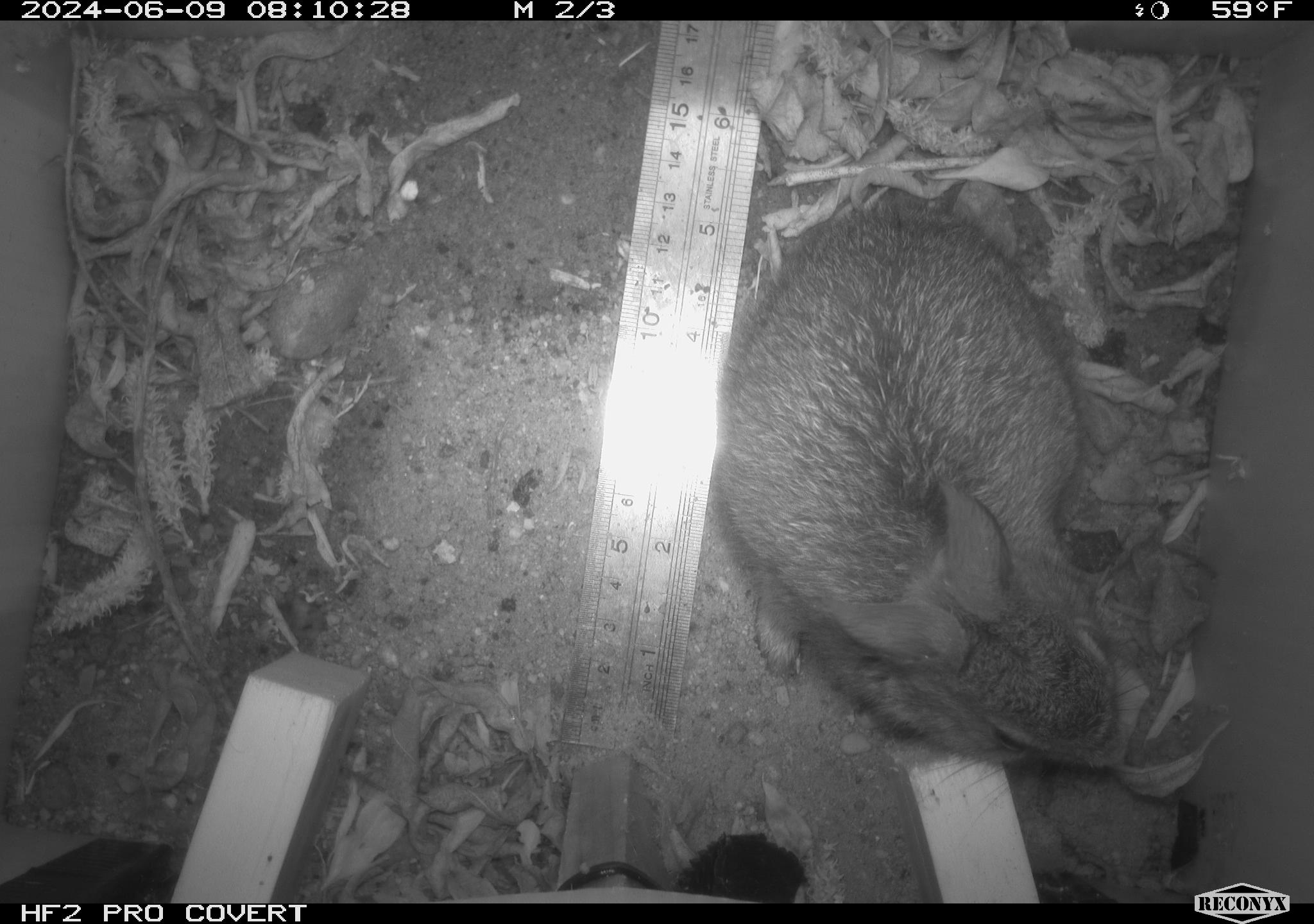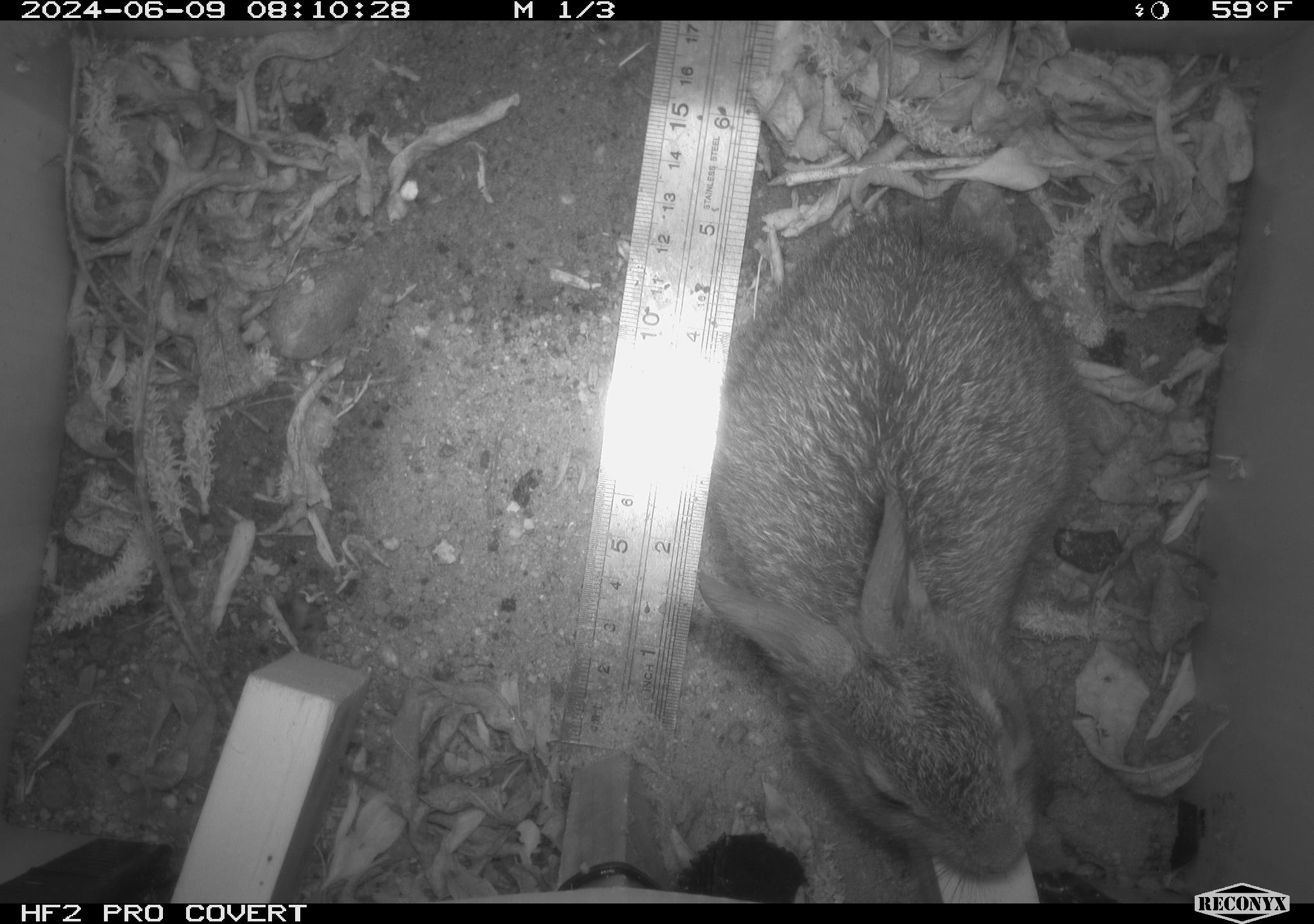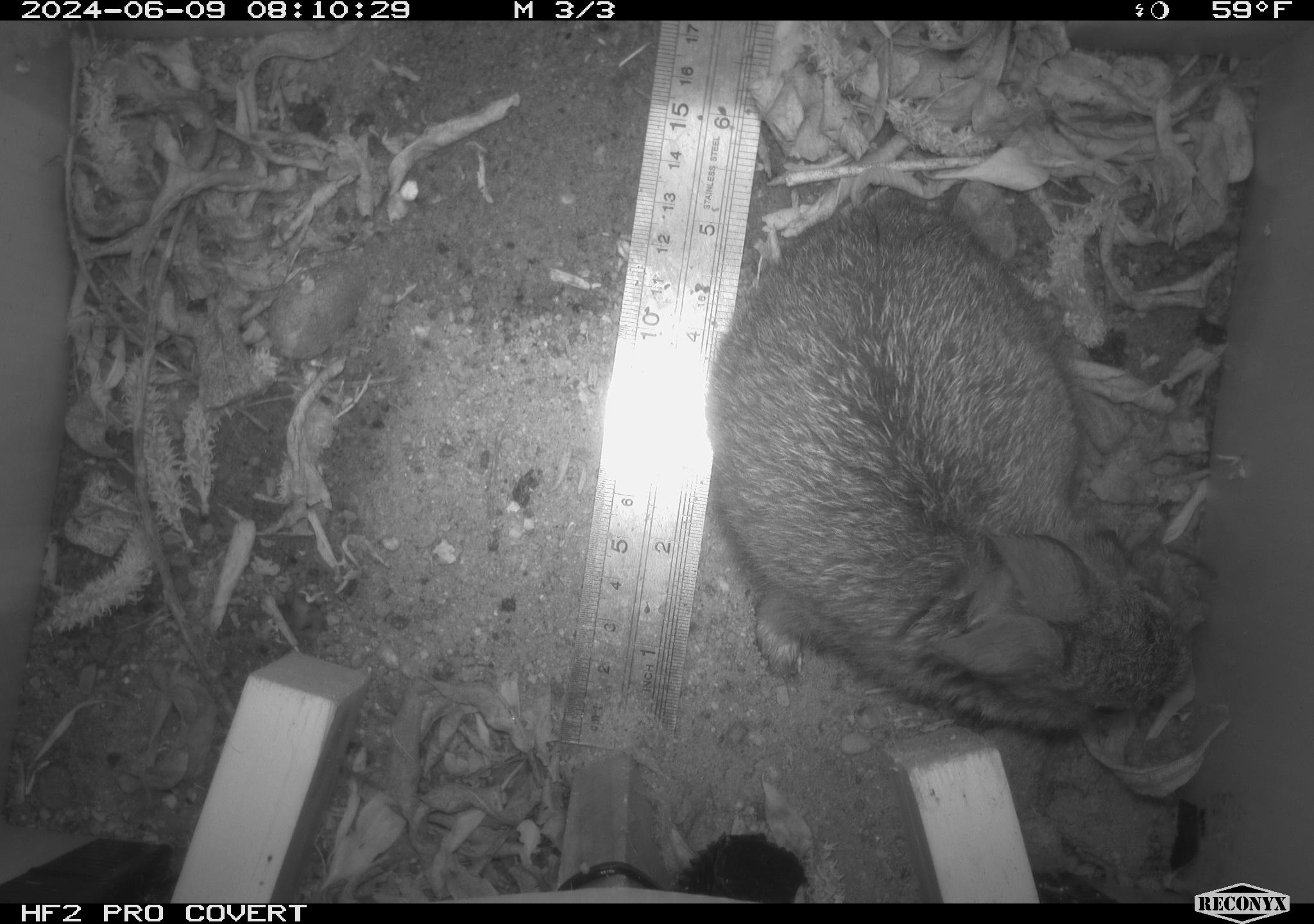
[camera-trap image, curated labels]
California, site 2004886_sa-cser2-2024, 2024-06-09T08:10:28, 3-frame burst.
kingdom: Animalia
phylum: Chordata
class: Mammalia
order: Lagomorpha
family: Leporidae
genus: Sylvilagus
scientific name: Sylvilagus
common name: cottontail rabbits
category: sylvilagus species